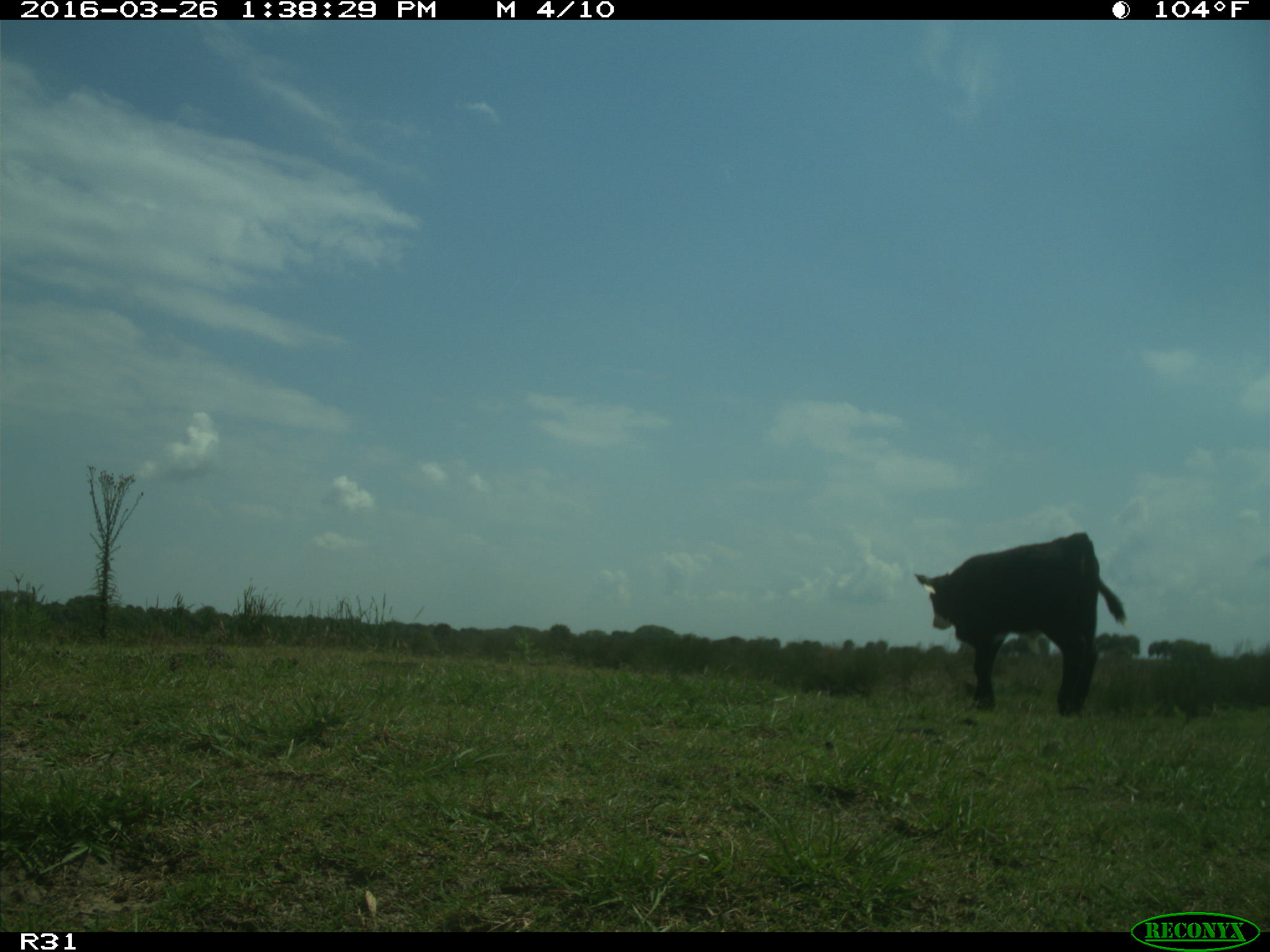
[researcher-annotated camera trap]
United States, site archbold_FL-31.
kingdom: Animalia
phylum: Chordata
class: Mammalia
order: Artiodactyla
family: Bovidae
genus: Bos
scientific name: Bos taurus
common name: domestic cow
Bos taurus (domestic cow).